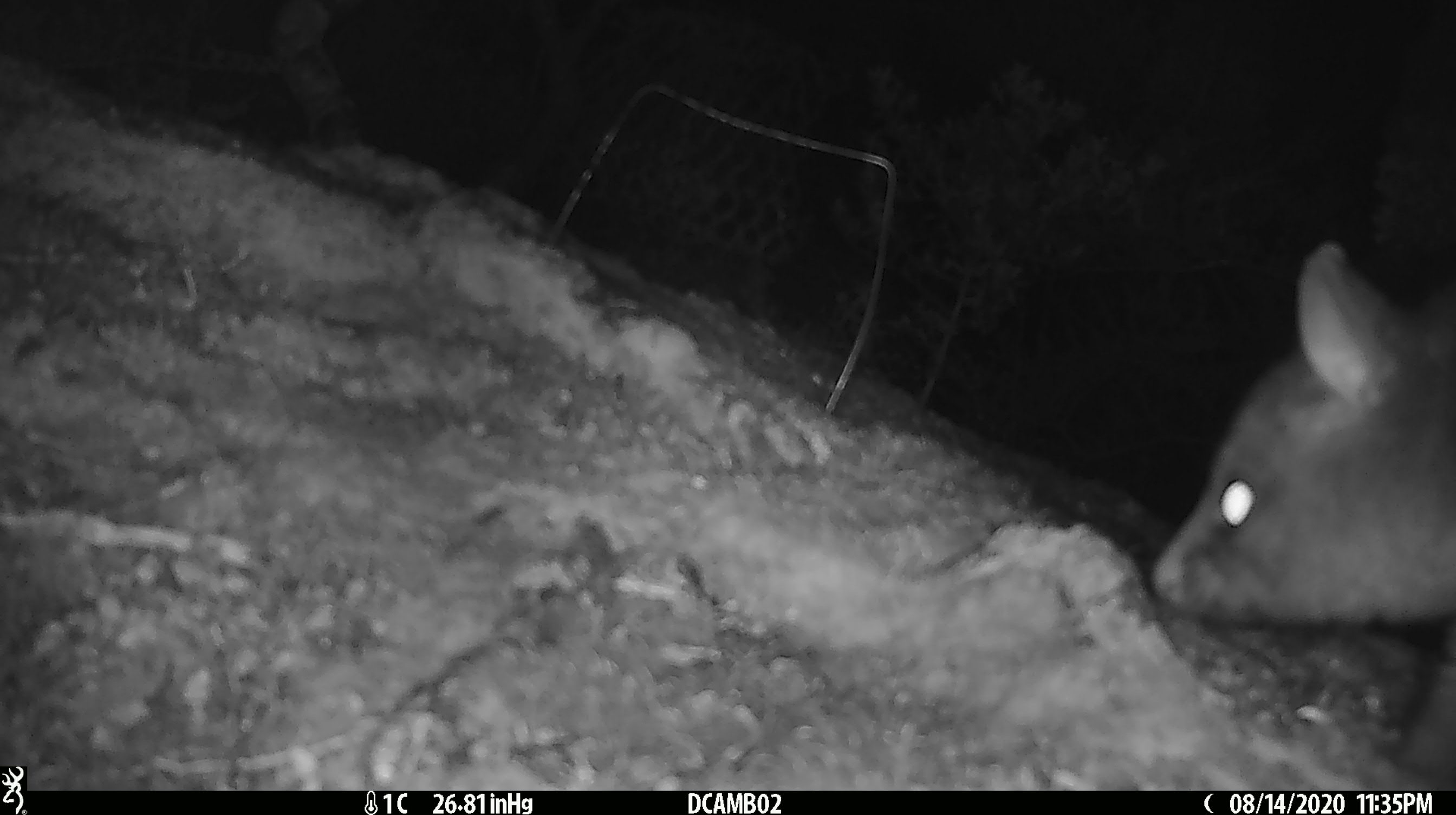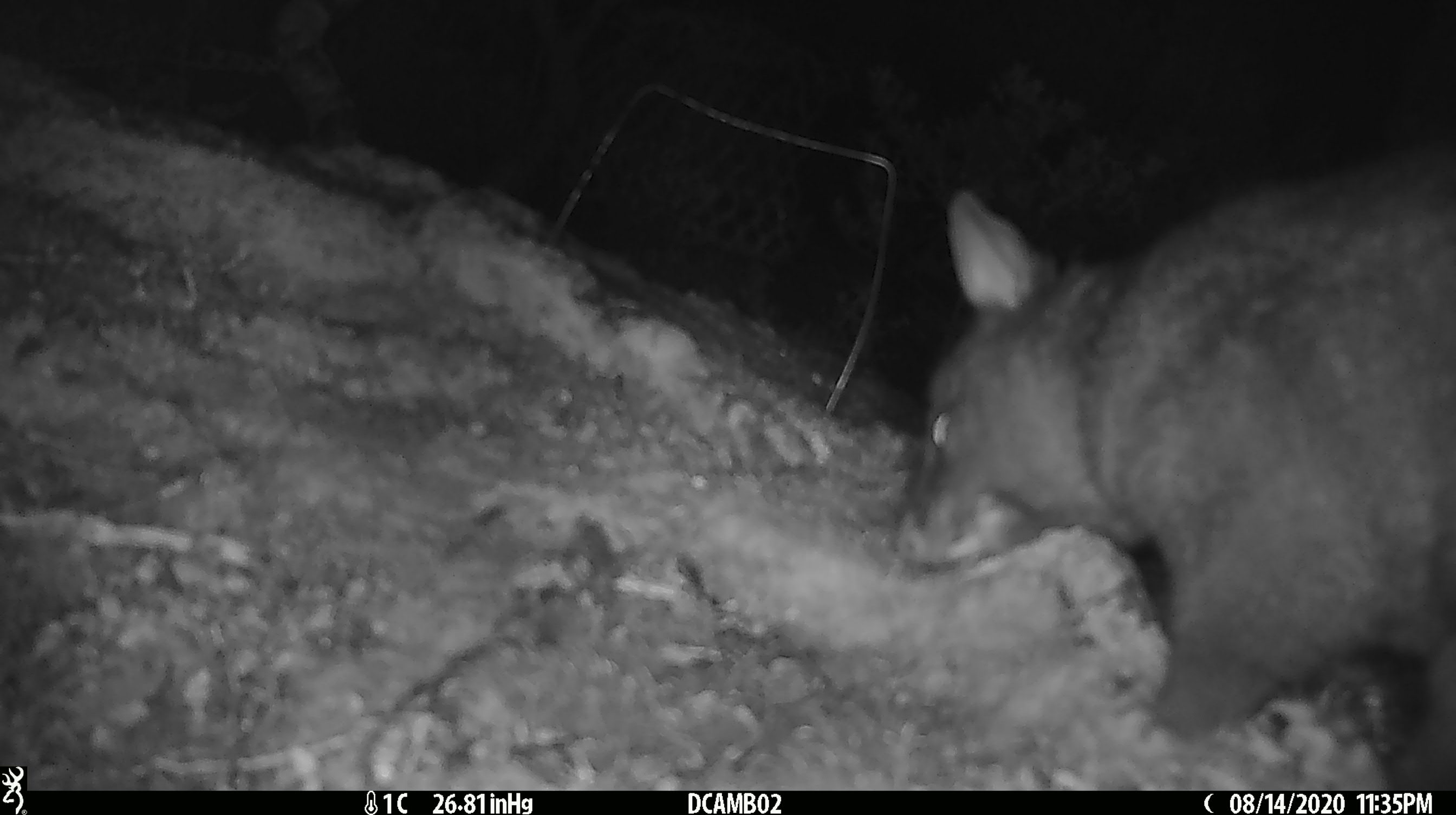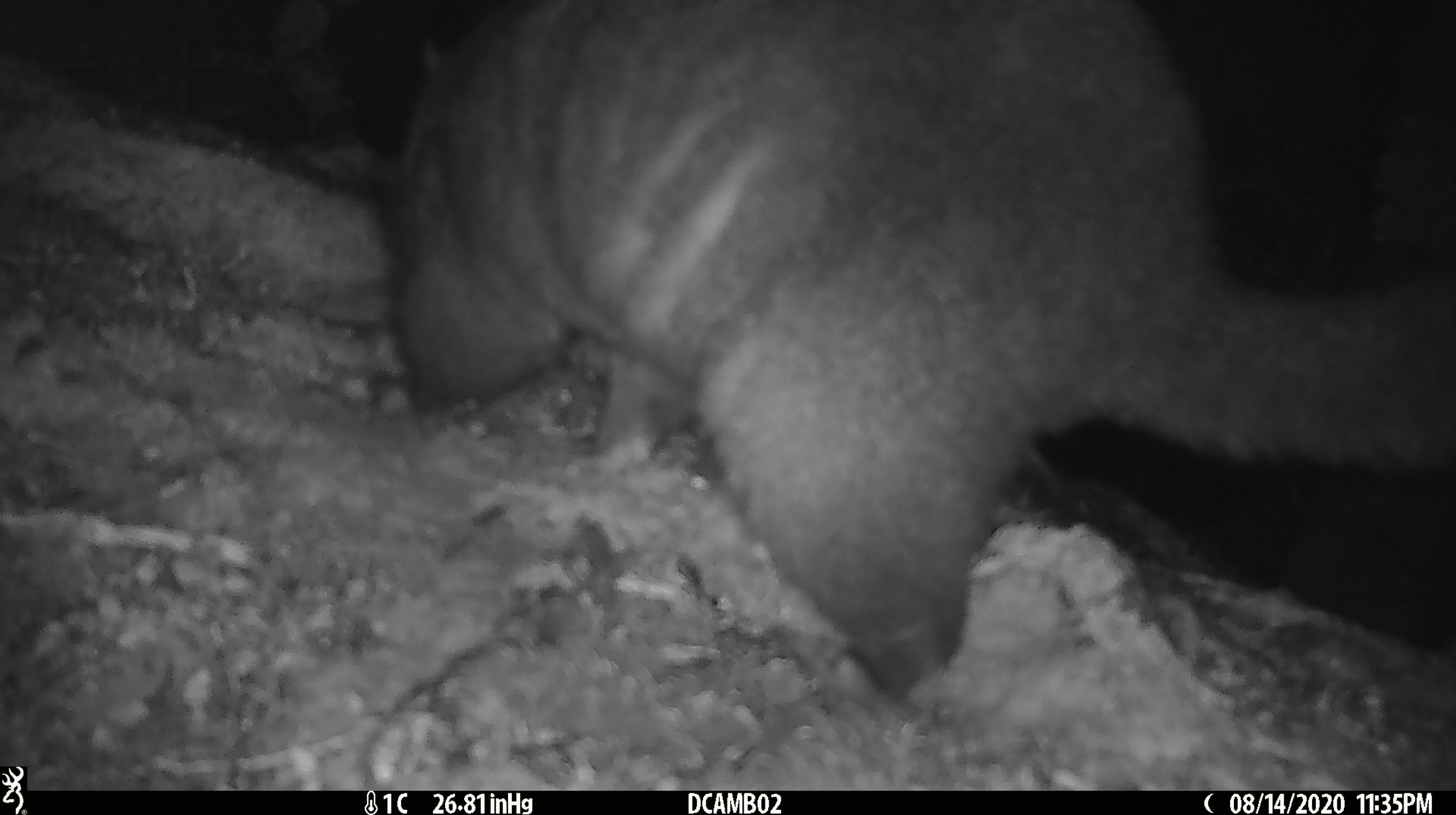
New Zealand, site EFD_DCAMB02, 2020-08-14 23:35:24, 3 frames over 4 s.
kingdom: Animalia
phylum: Chordata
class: Mammalia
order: Diprotodontia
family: Phalangeridae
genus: Trichosurus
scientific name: Trichosurus vulpecula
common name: common brushtail possum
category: possum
Possum (common brushtail possum) (Trichosurus vulpecula).